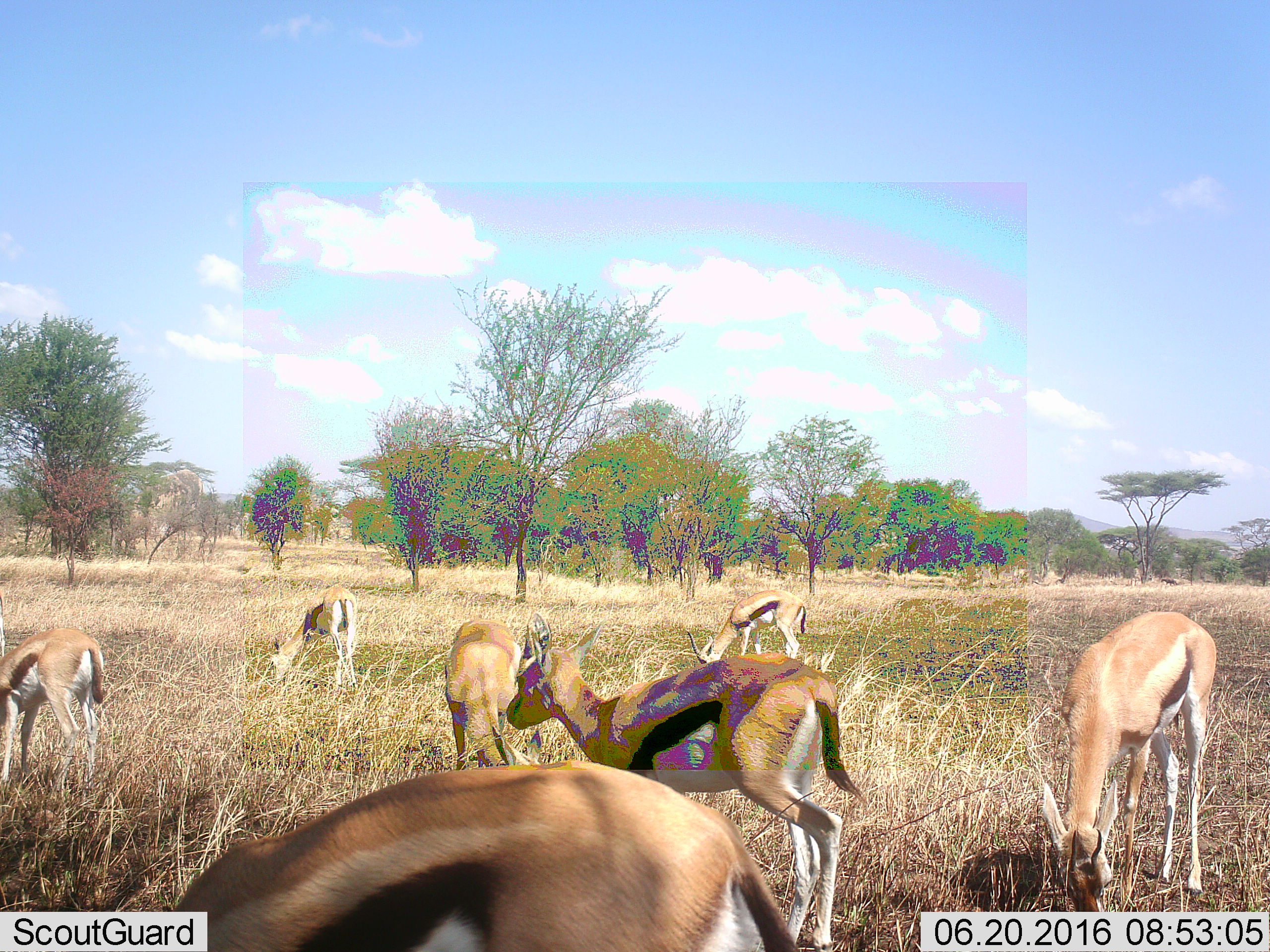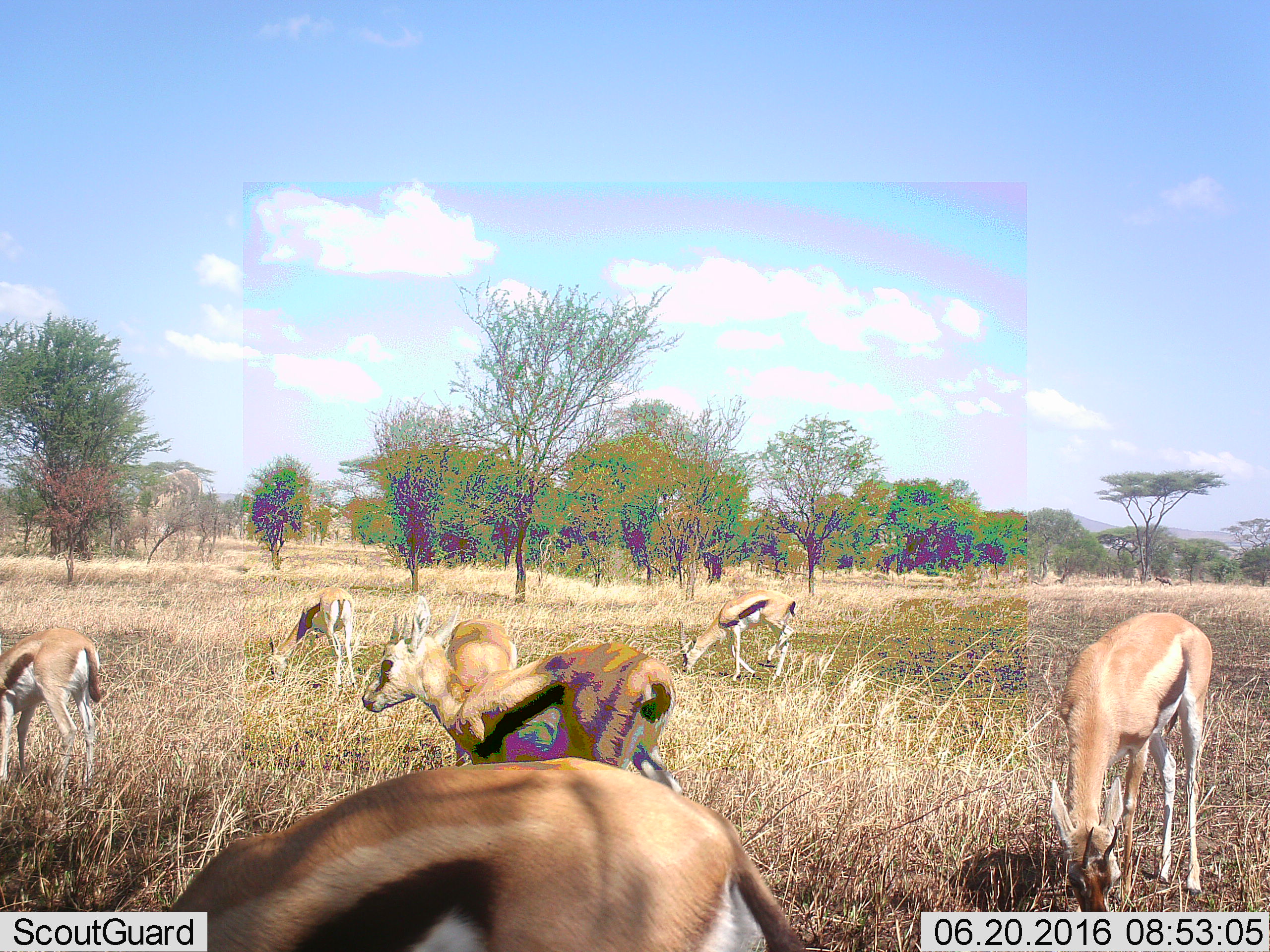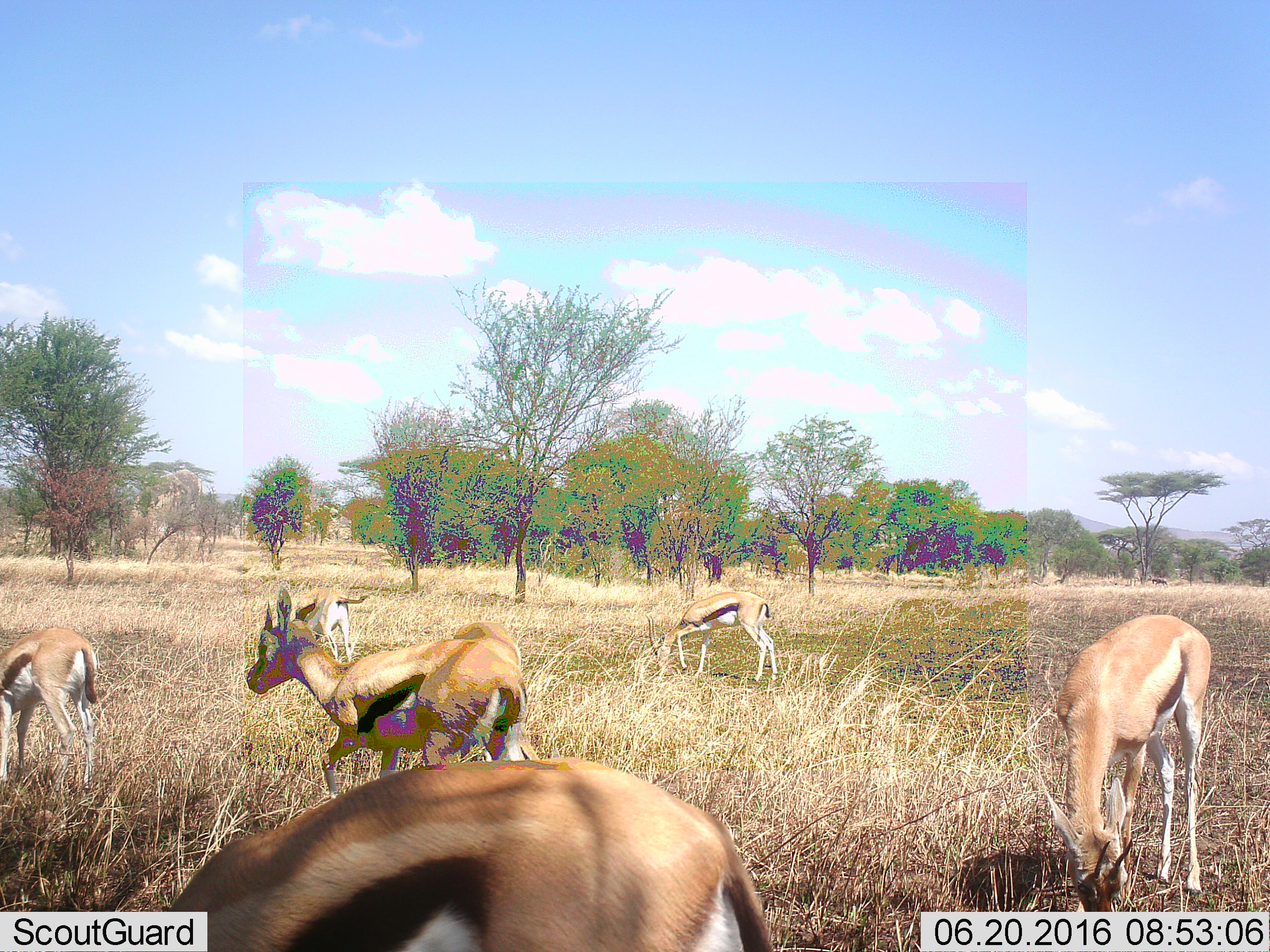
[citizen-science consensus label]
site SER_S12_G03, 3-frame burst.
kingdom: Animalia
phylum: Chordata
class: Mammalia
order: Artiodactyla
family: Bovidae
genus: Eudorcas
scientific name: Eudorcas thomsonii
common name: thomson's gazelle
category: gazellethomsons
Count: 7.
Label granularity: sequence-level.